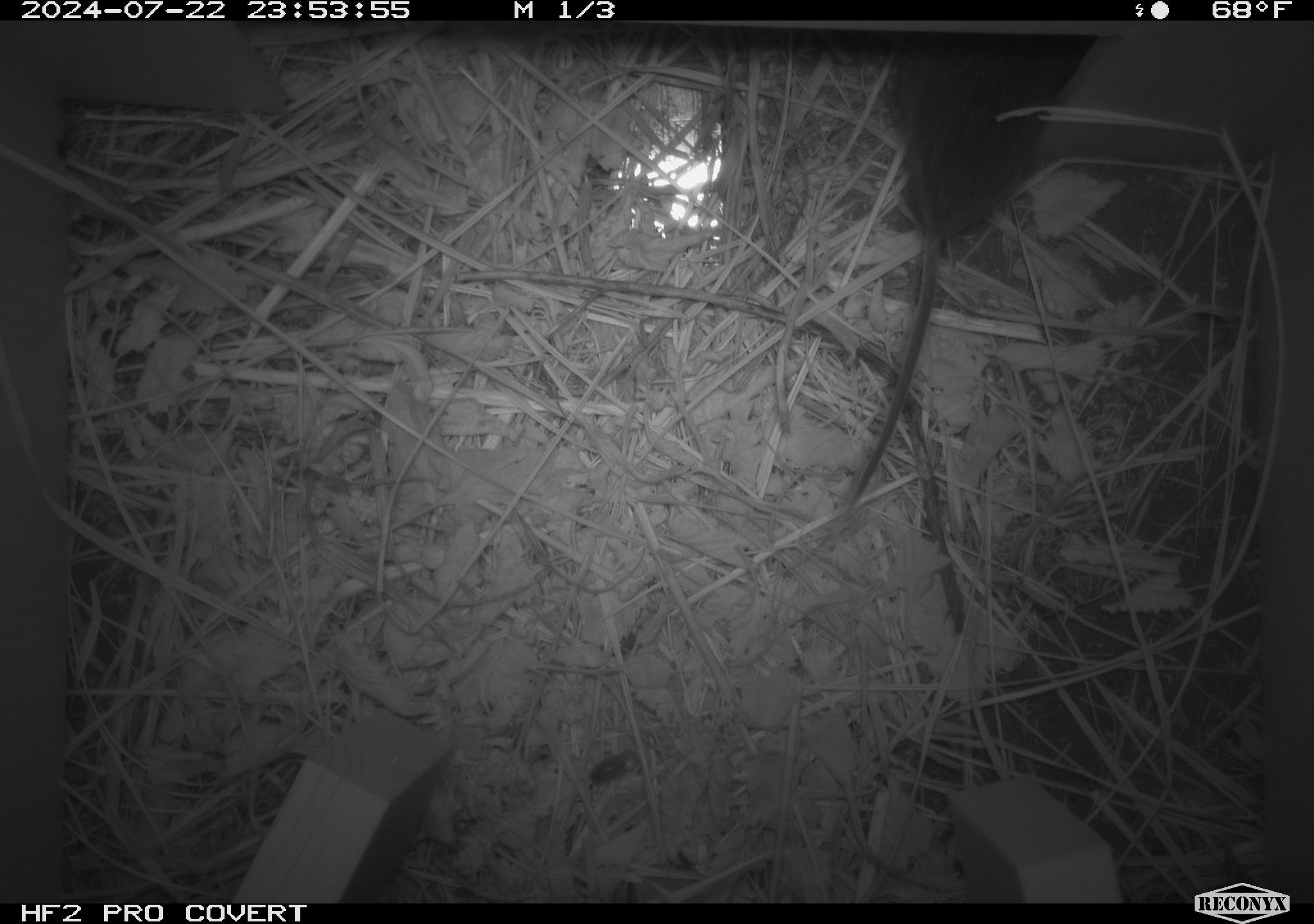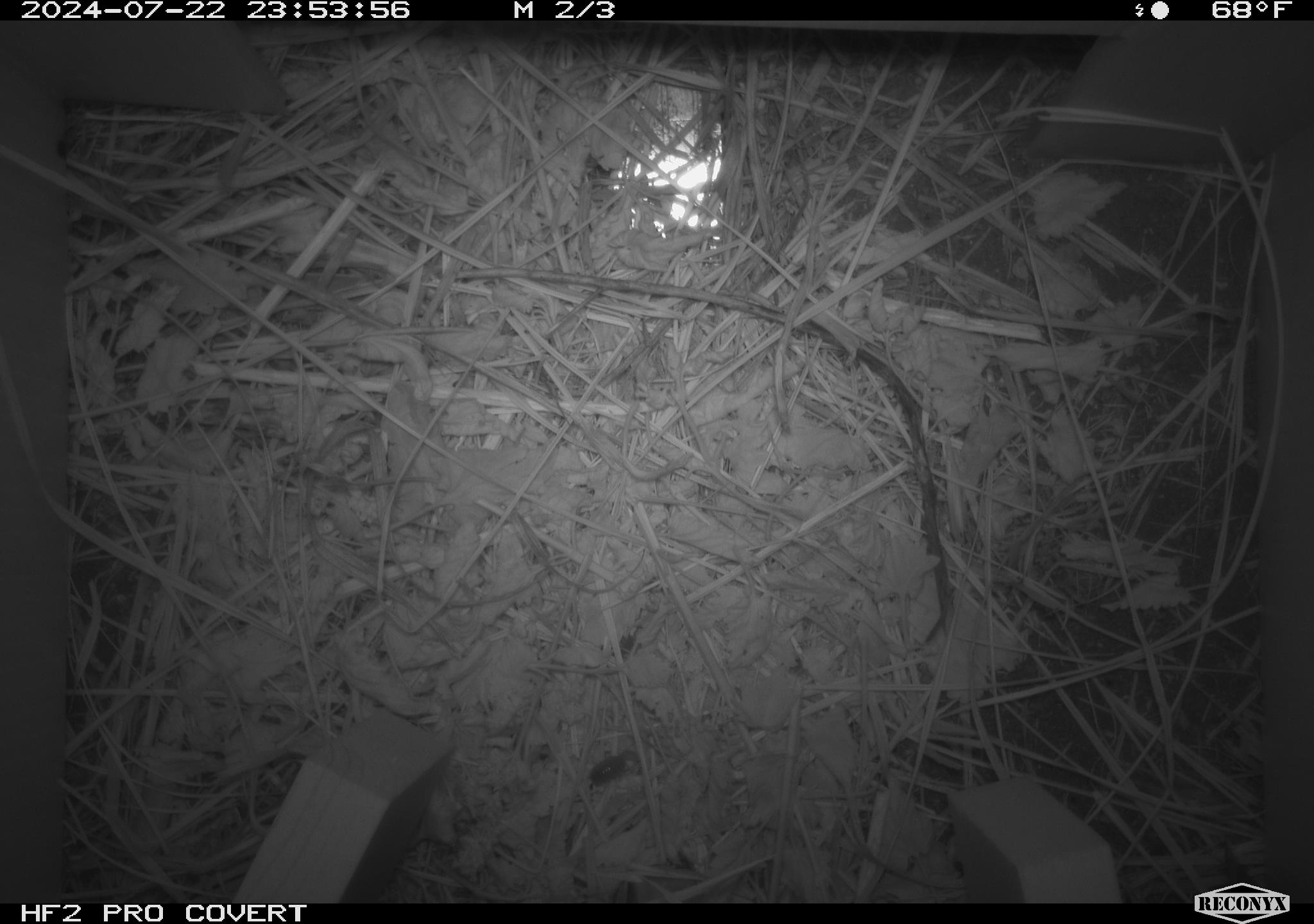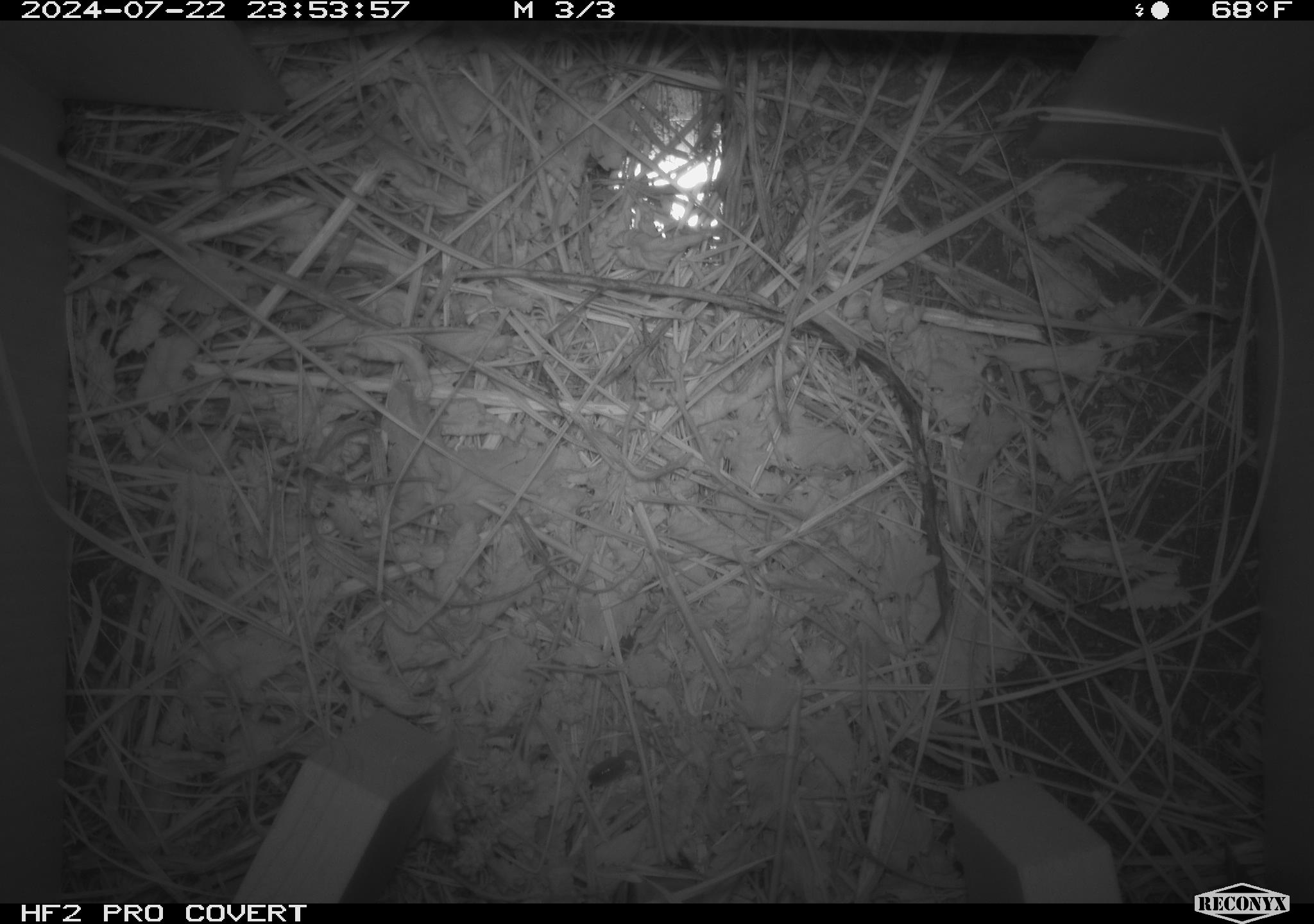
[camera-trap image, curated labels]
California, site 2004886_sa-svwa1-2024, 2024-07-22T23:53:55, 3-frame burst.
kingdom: Animalia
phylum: Chordata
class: Mammalia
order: Rodentia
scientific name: Rodentia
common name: mouse species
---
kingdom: Animalia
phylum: Arthropoda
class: Malacostraca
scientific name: Malacostraca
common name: amphipods, crabs, isopods, krill, lobsters and shrimps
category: malacostracan